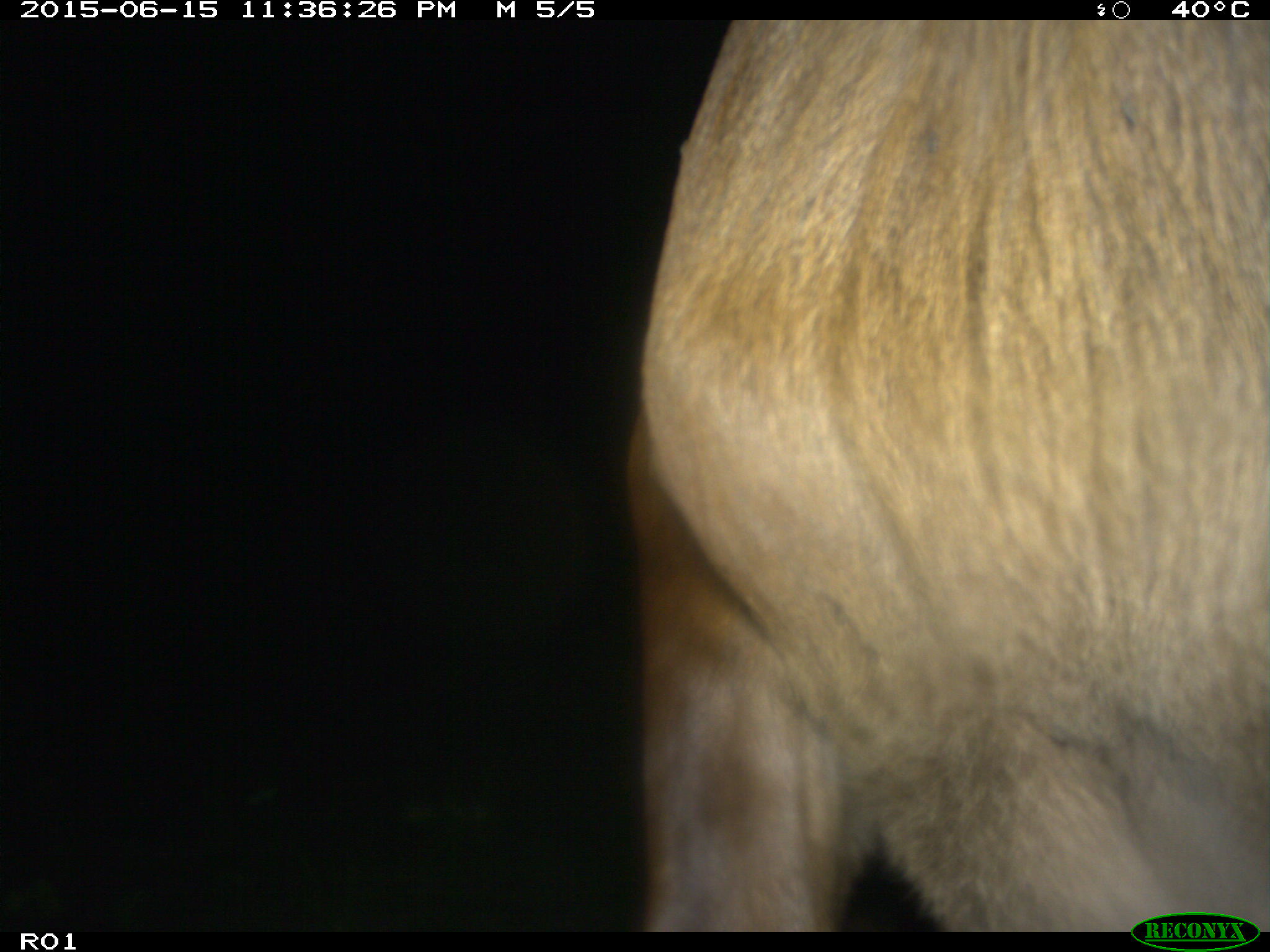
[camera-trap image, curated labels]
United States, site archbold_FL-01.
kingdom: Animalia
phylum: Chordata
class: Mammalia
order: Artiodactyla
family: Bovidae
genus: Bos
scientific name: Bos taurus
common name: domestic cow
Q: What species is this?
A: Bos taurus (domestic cow).